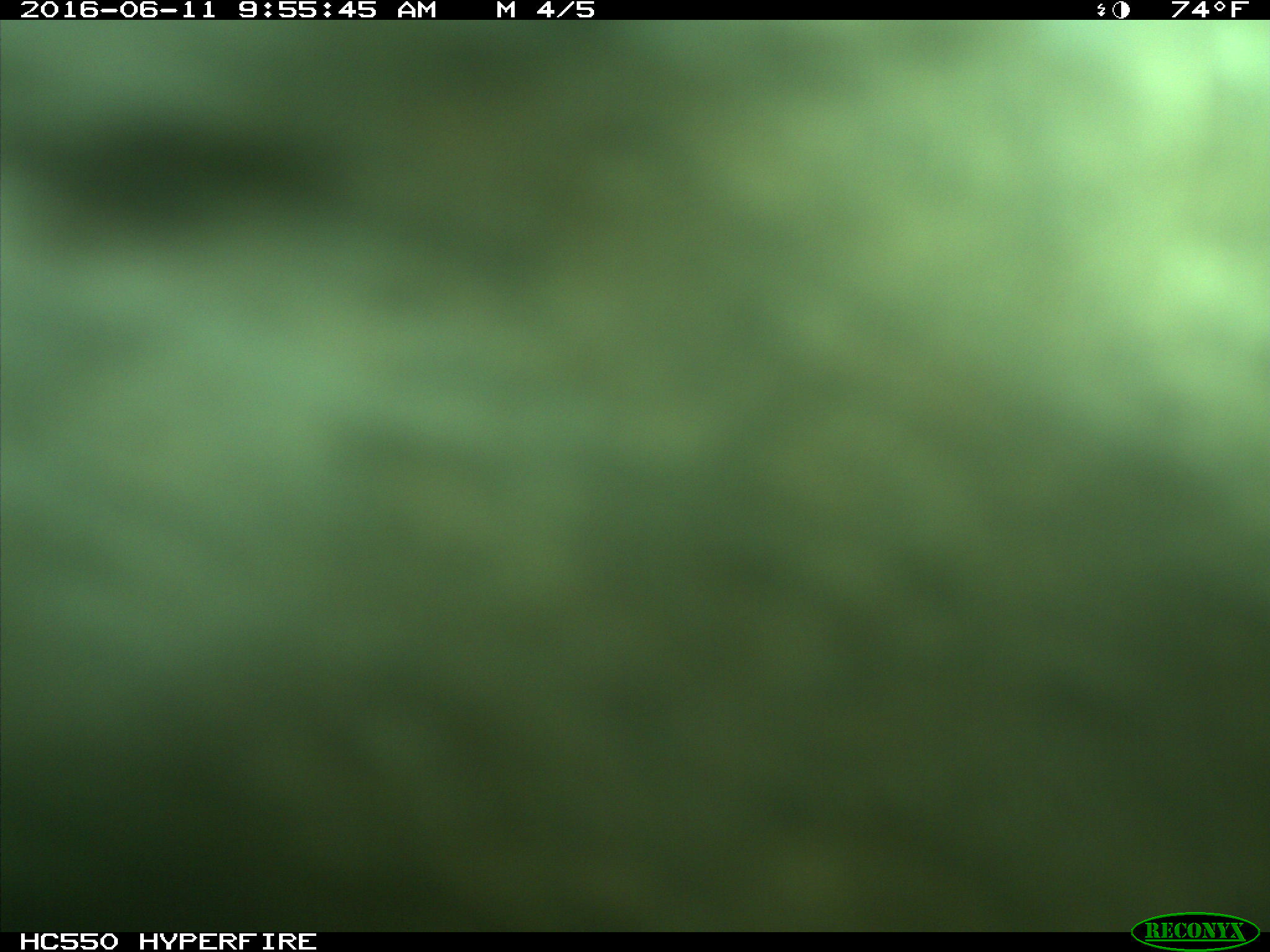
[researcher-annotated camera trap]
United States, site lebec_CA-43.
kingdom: Animalia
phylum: Chordata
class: Mammalia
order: Artiodactyla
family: Bovidae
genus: Bos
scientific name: Bos taurus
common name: domestic cow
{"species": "Bos taurus (domestic cow)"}